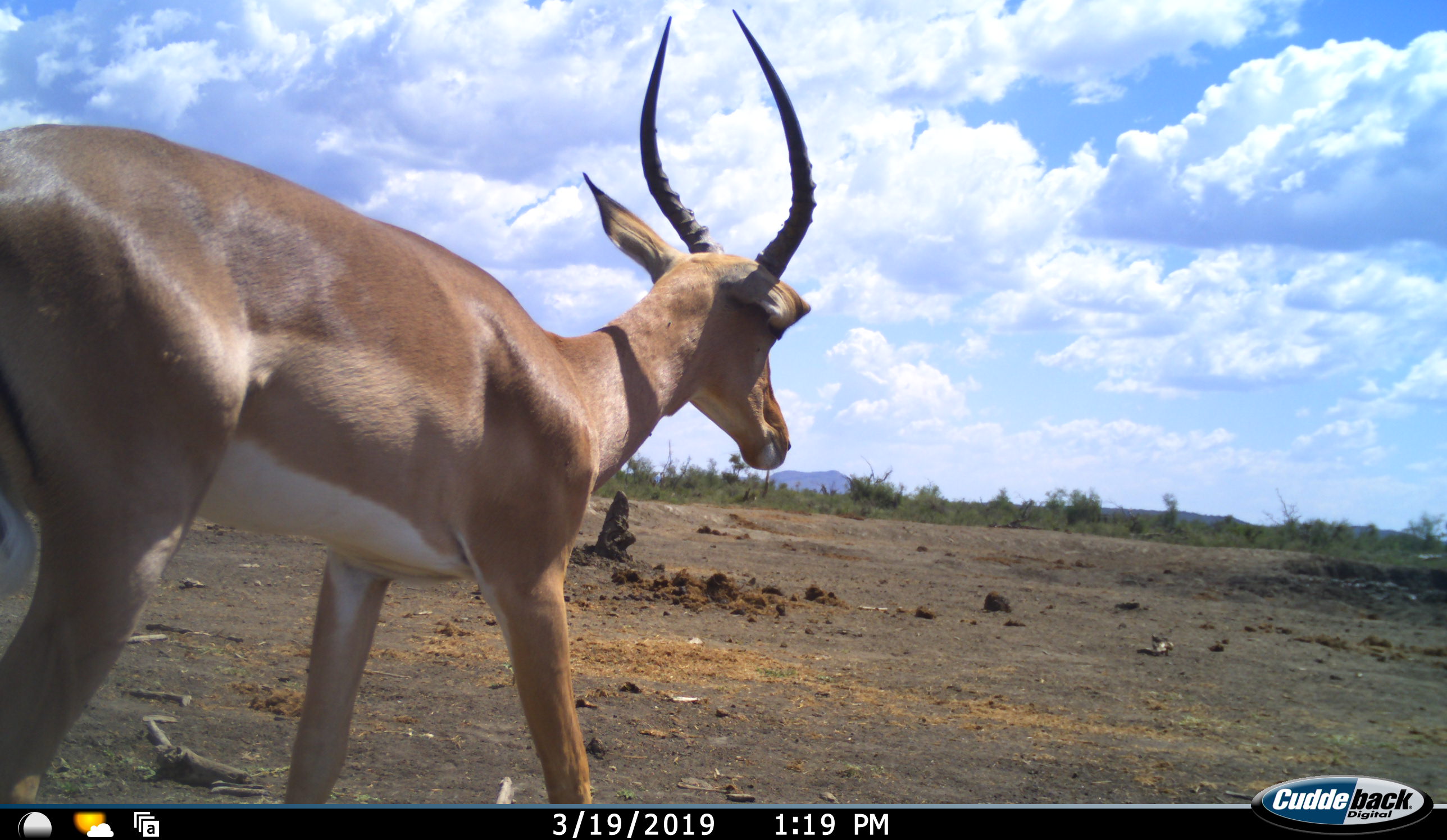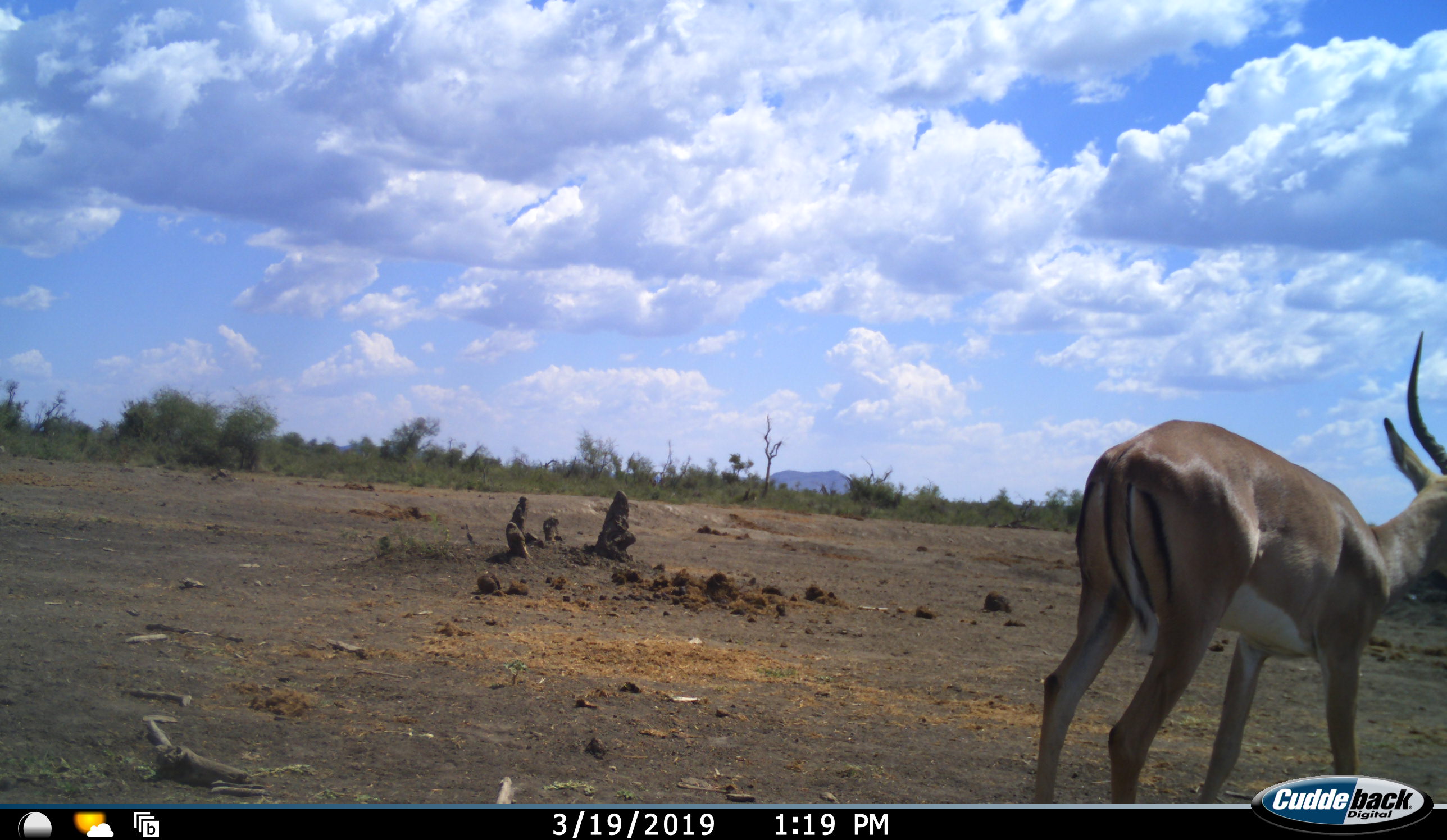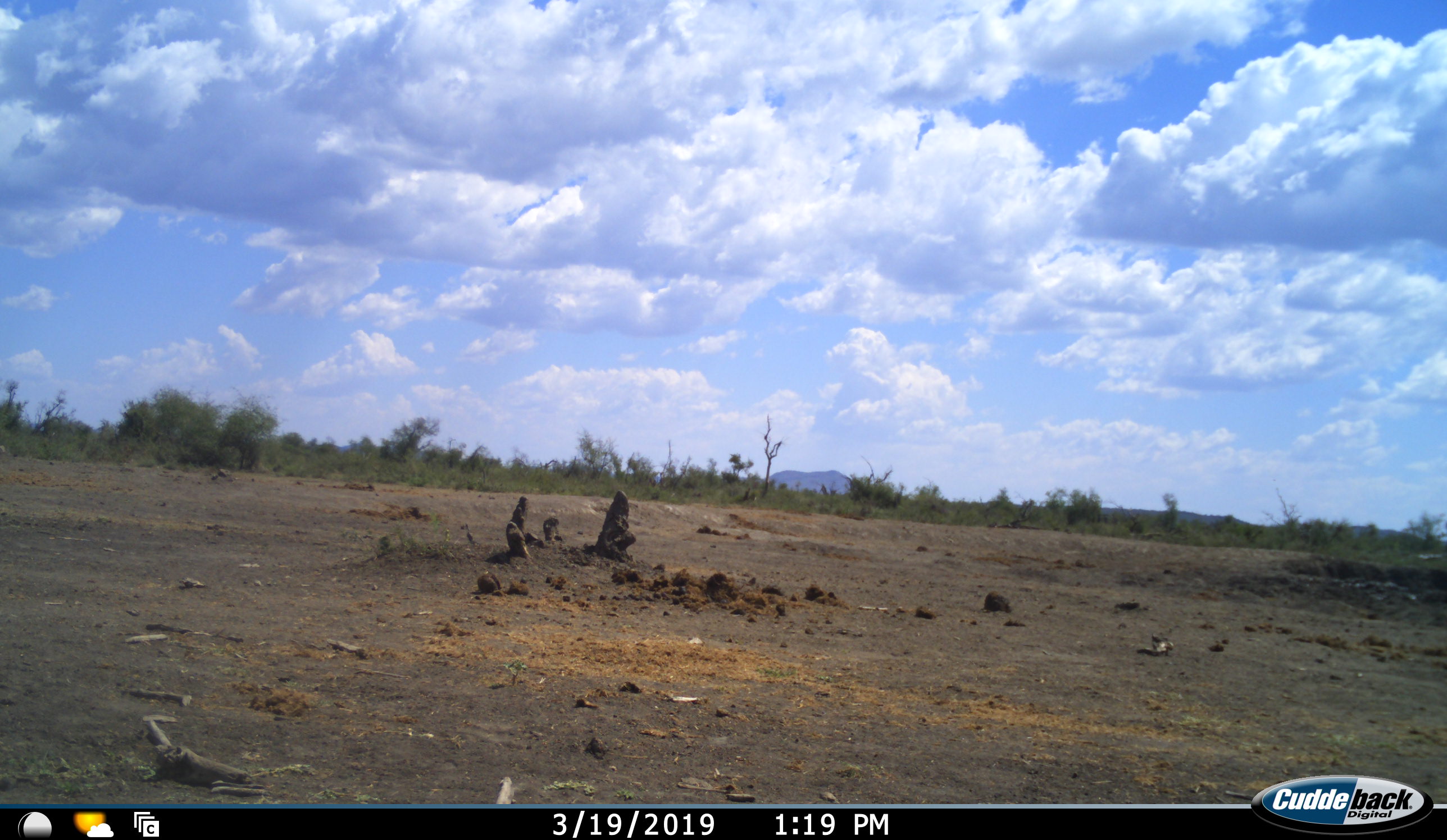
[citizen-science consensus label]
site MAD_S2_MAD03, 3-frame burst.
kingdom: Animalia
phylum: Chordata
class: Mammalia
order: Artiodactyla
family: Bovidae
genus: Aepyceros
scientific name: Aepyceros melampus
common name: impala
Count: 1.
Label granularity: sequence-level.